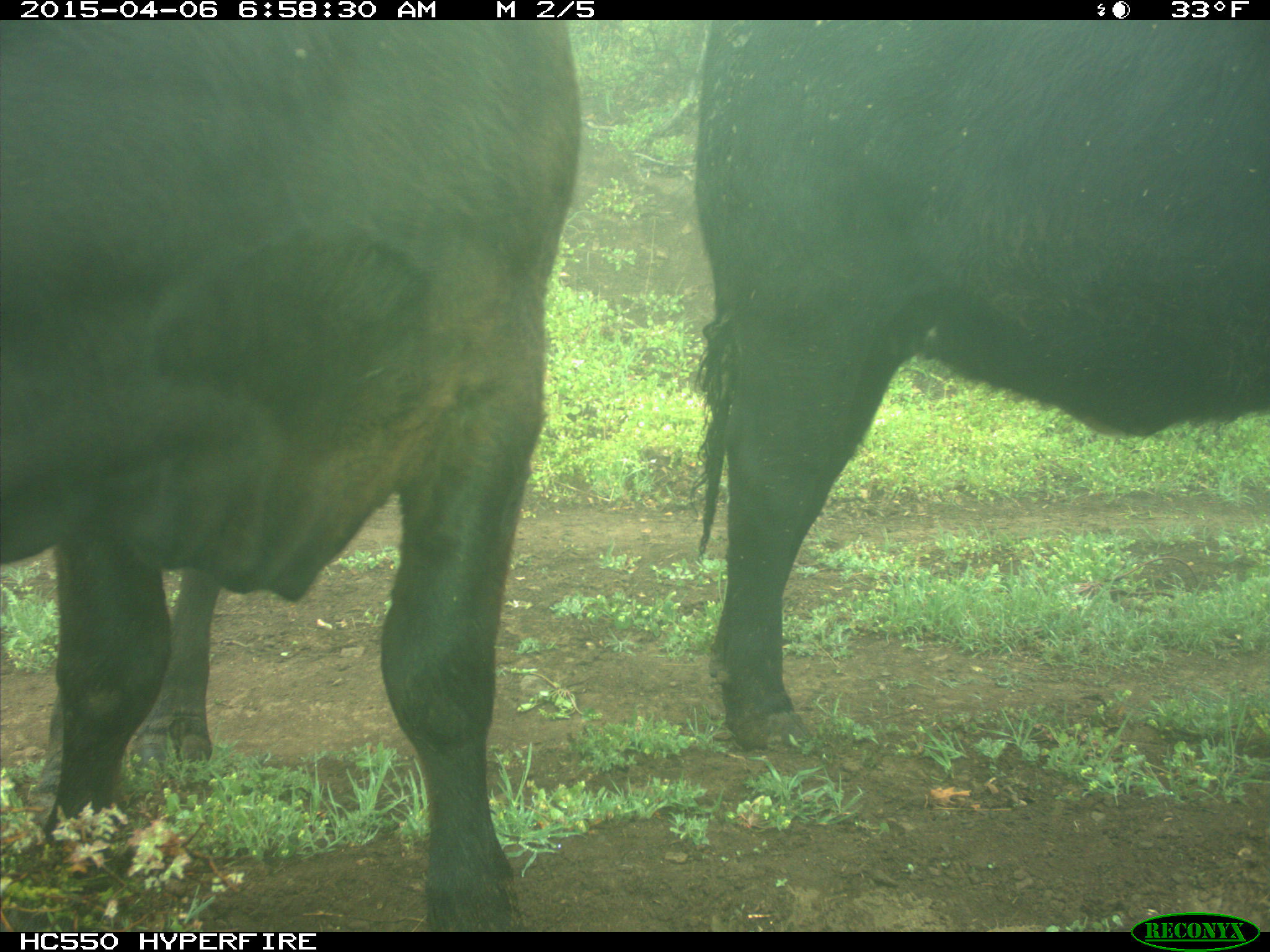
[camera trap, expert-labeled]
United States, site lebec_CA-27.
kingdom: Animalia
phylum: Chordata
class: Mammalia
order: Artiodactyla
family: Bovidae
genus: Bos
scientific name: Bos taurus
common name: domestic cow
Bos taurus (domestic cow).